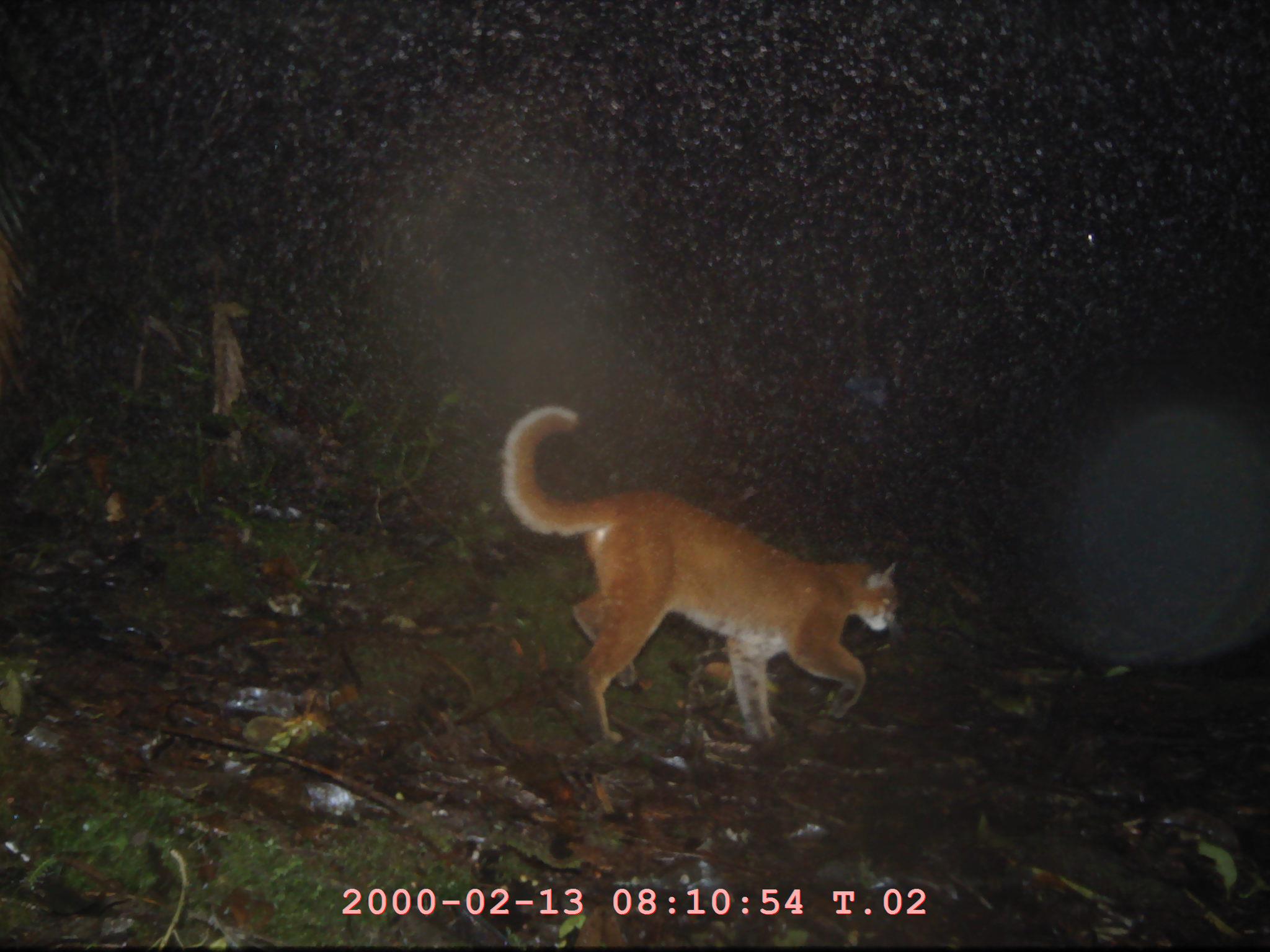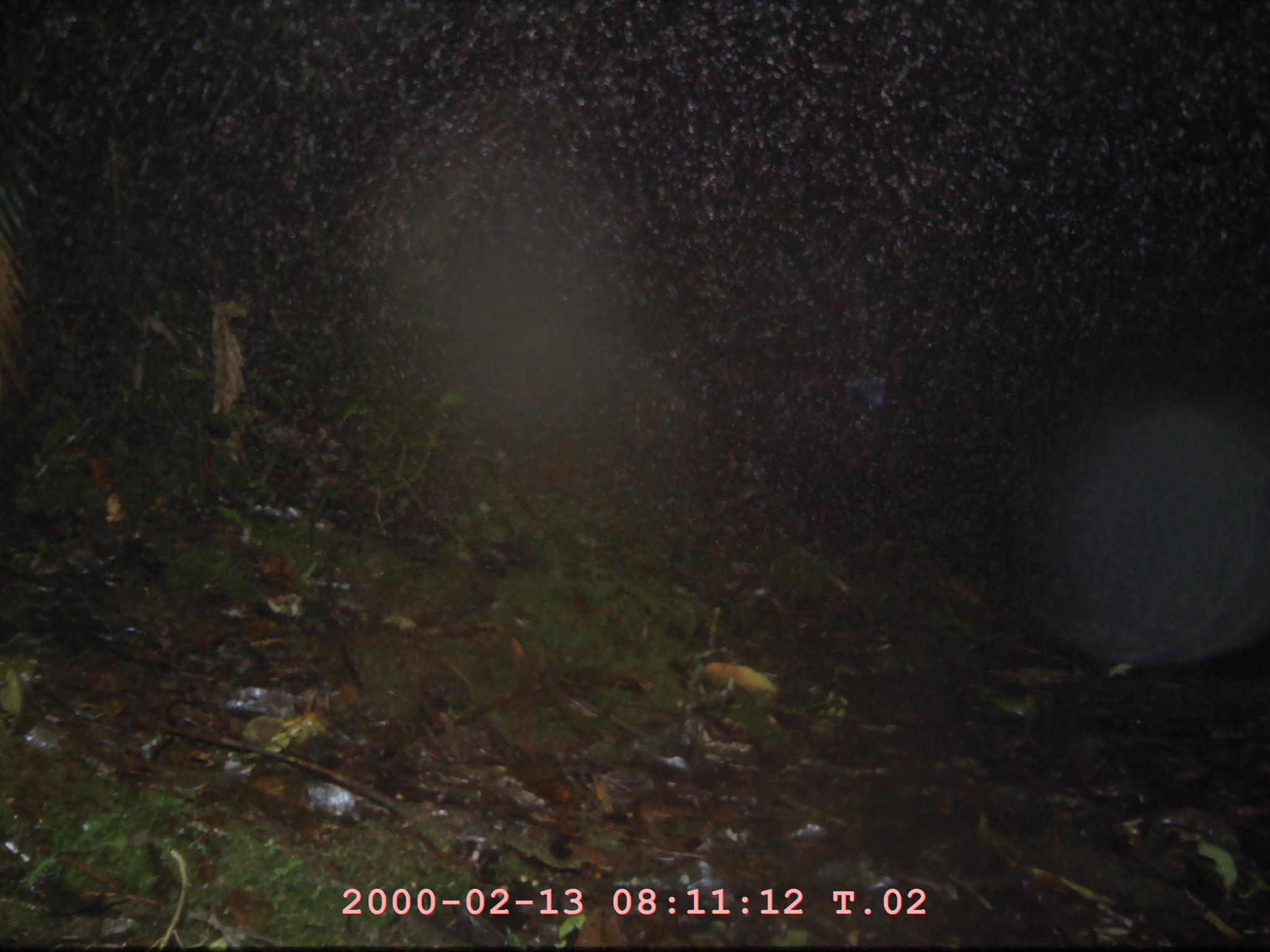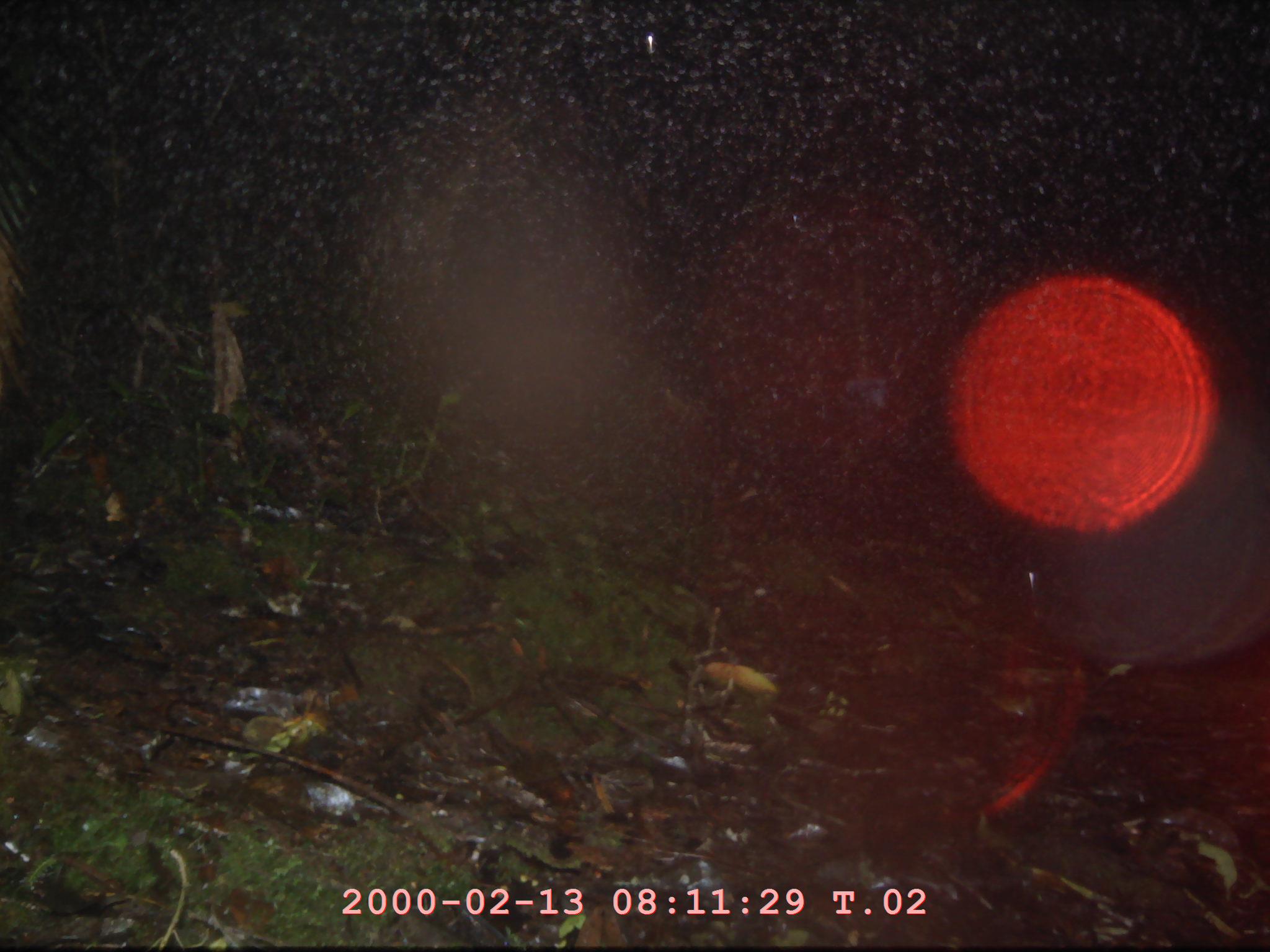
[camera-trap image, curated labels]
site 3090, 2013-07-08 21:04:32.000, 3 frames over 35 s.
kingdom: Animalia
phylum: Chordata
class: Mammalia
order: Carnivora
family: Felidae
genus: Catopuma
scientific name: Catopuma temminckii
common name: asian golden cat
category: pardofelis temminckii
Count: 1.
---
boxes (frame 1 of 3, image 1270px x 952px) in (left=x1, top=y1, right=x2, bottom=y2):
pardofelis temminckii: (left=501, top=406, right=900, bottom=748)